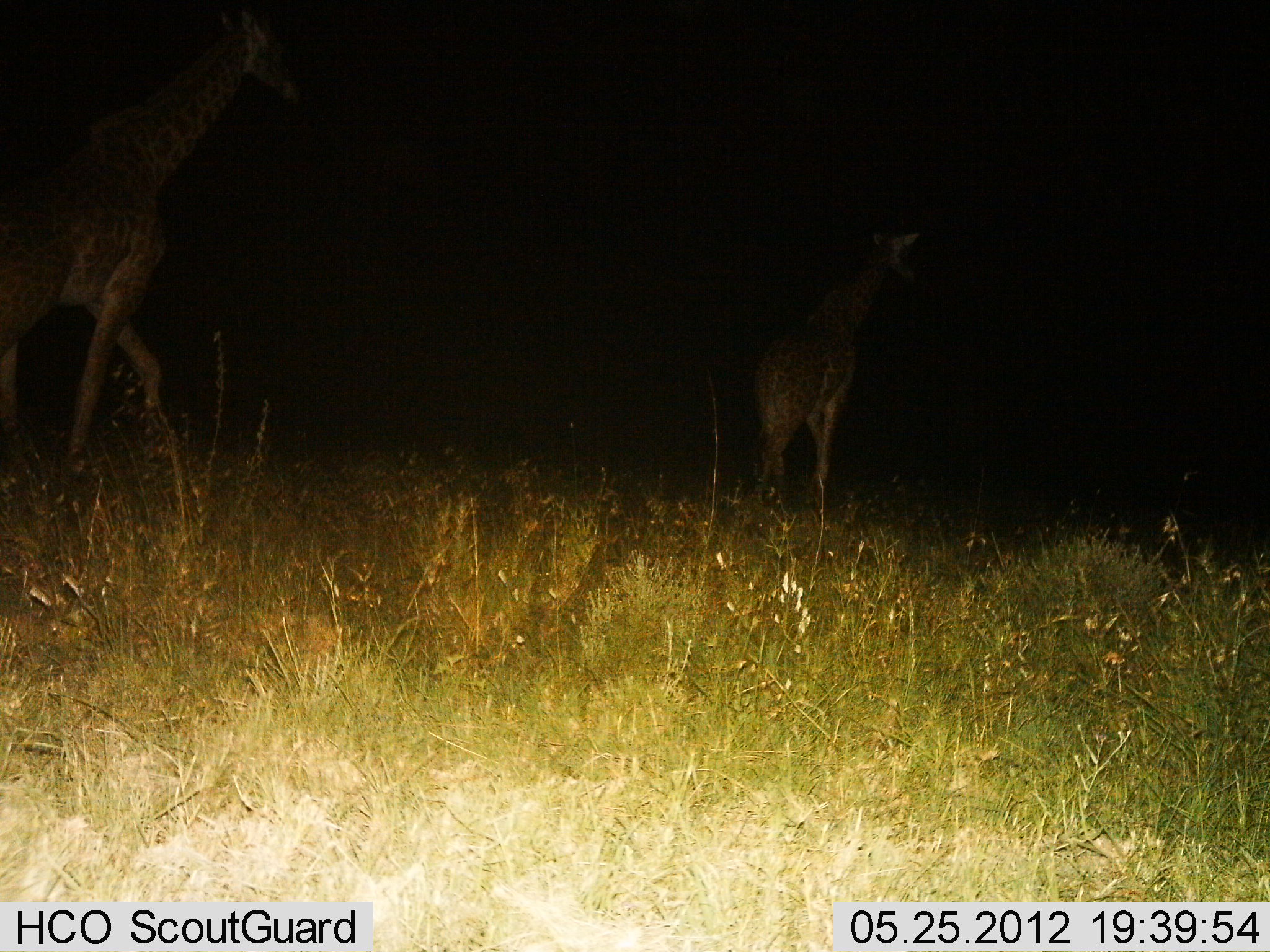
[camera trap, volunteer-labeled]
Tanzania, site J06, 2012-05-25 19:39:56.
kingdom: Animalia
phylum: Chordata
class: Mammalia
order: Artiodactyla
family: Giraffidae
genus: Giraffa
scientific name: Giraffa camelopardalis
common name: giraffe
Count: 2.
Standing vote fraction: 10%.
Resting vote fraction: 0%.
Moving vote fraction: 90%.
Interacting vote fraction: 0%.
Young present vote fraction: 0%.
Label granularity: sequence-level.